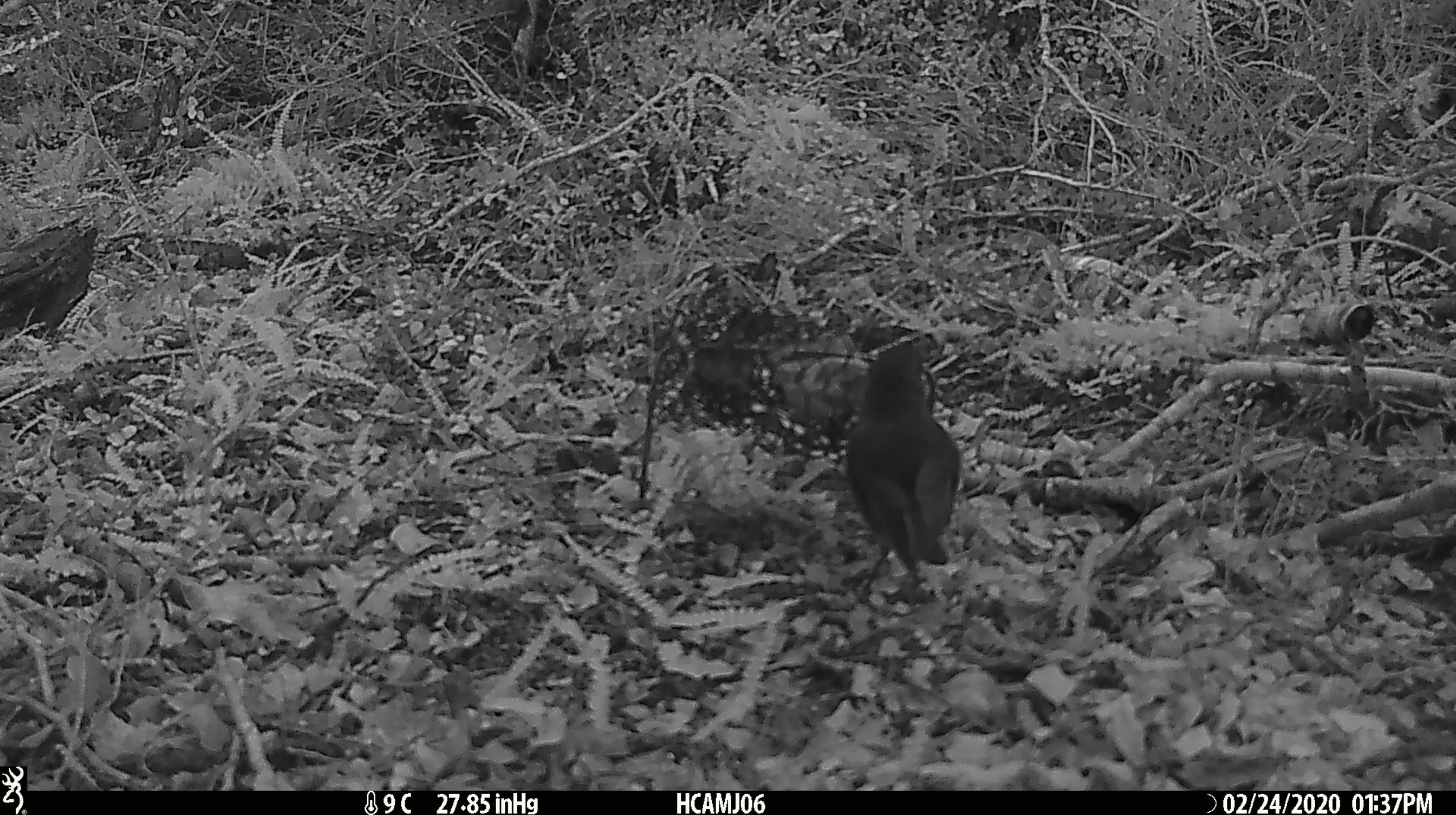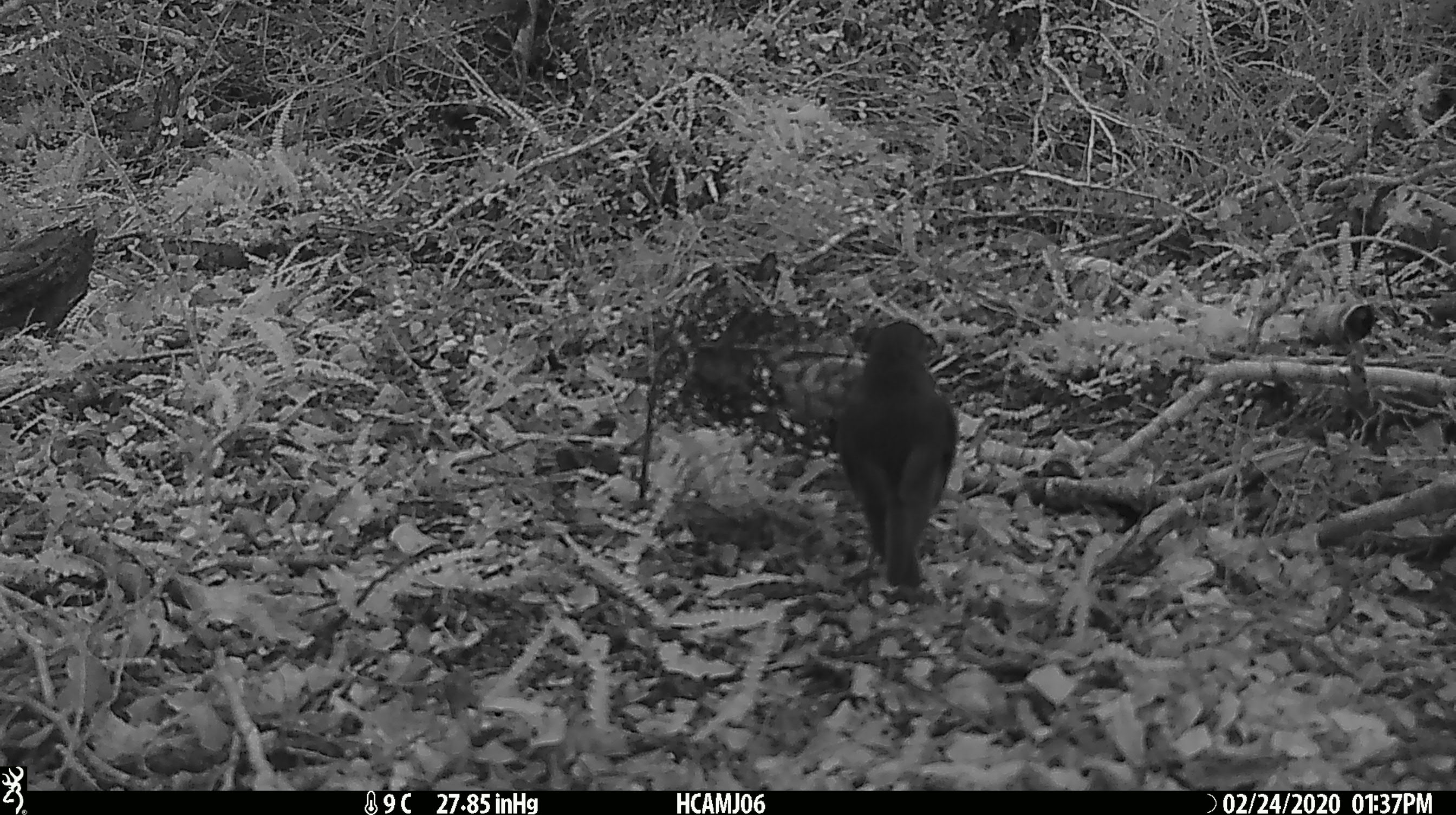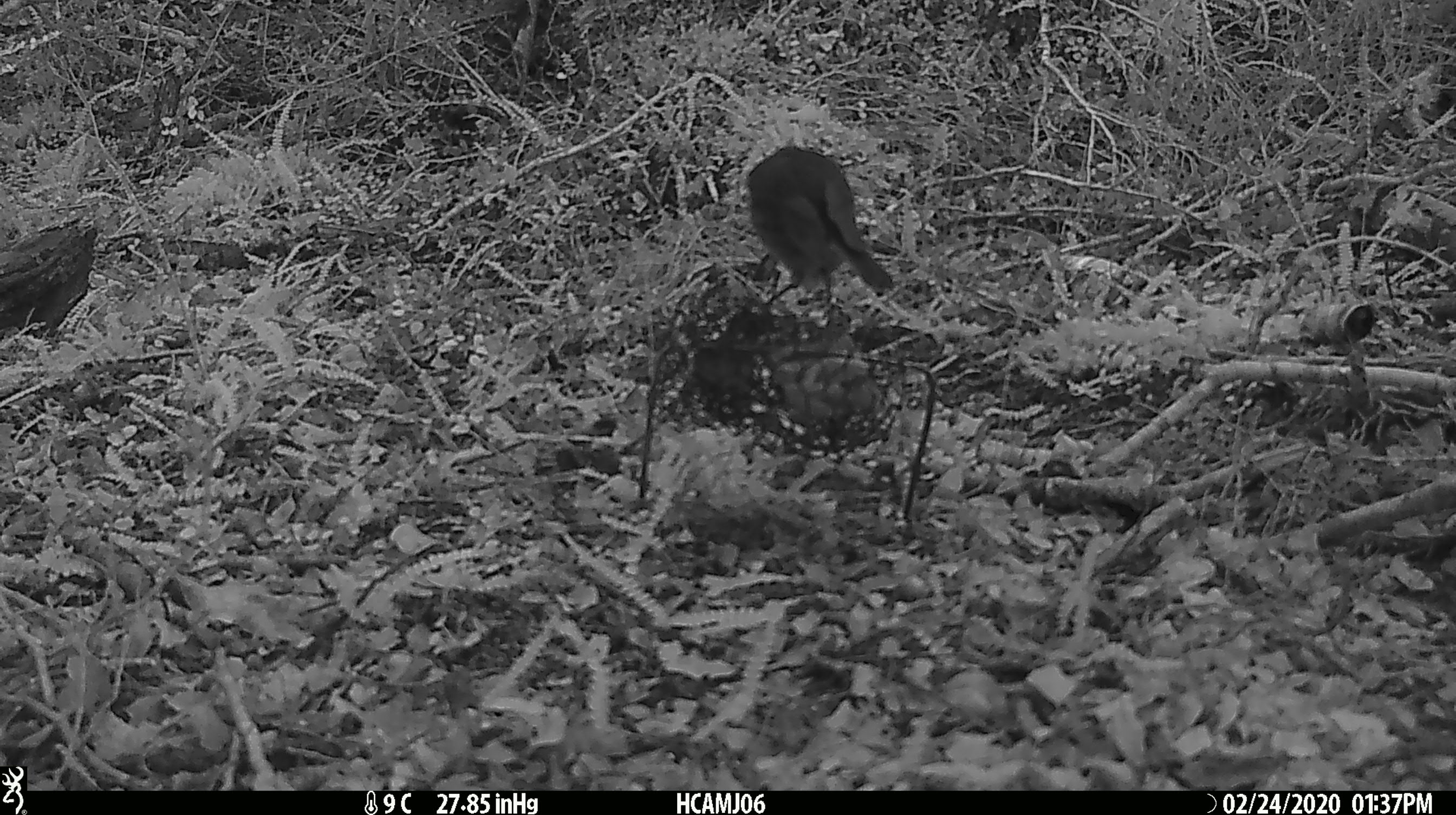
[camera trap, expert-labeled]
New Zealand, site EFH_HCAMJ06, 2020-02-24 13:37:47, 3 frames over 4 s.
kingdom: Animalia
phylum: Chordata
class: Aves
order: Passeriformes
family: Petroicidae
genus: Petroica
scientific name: Petroica australis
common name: new zealand robin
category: robin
Robin (new zealand robin) (Petroica australis).